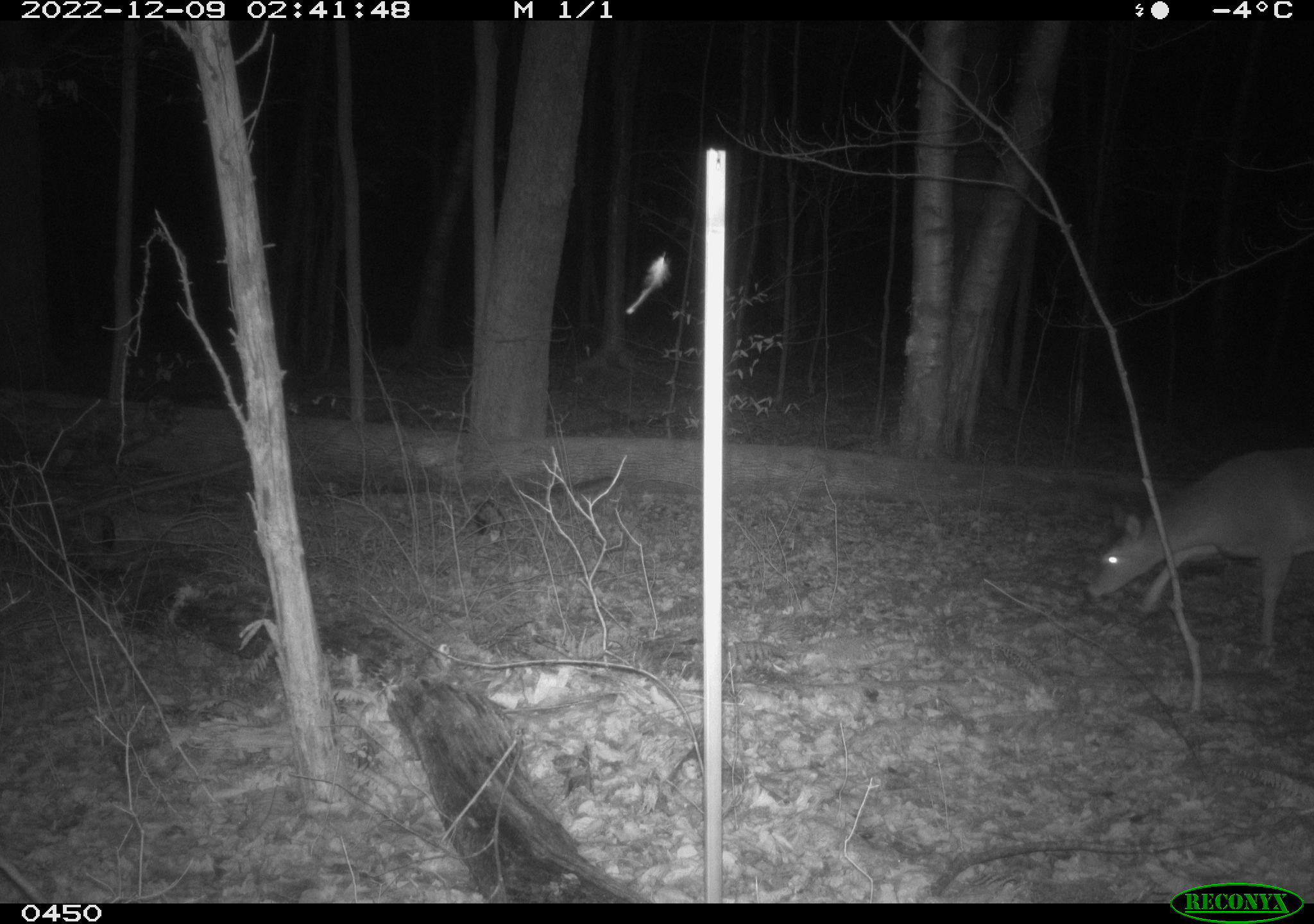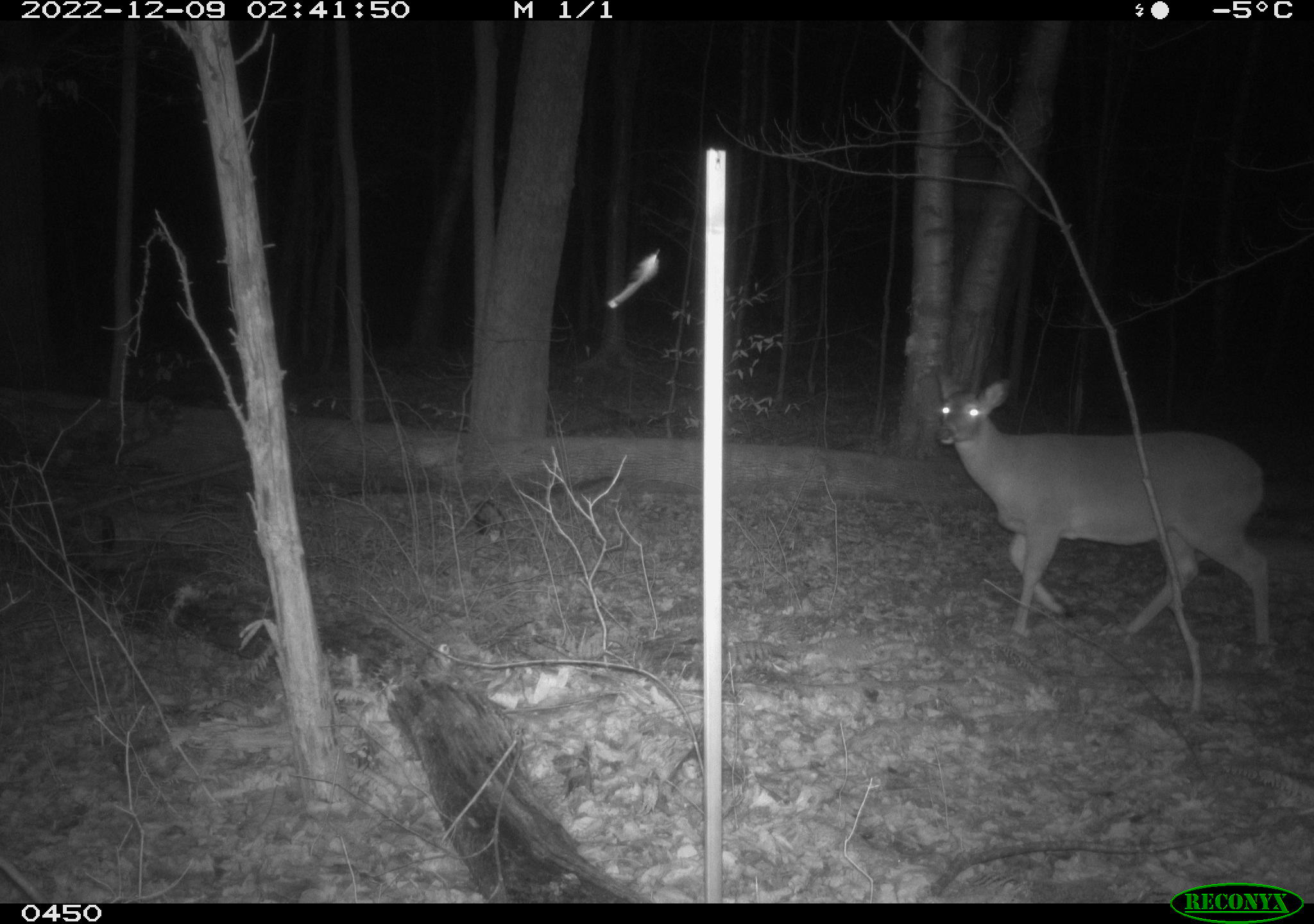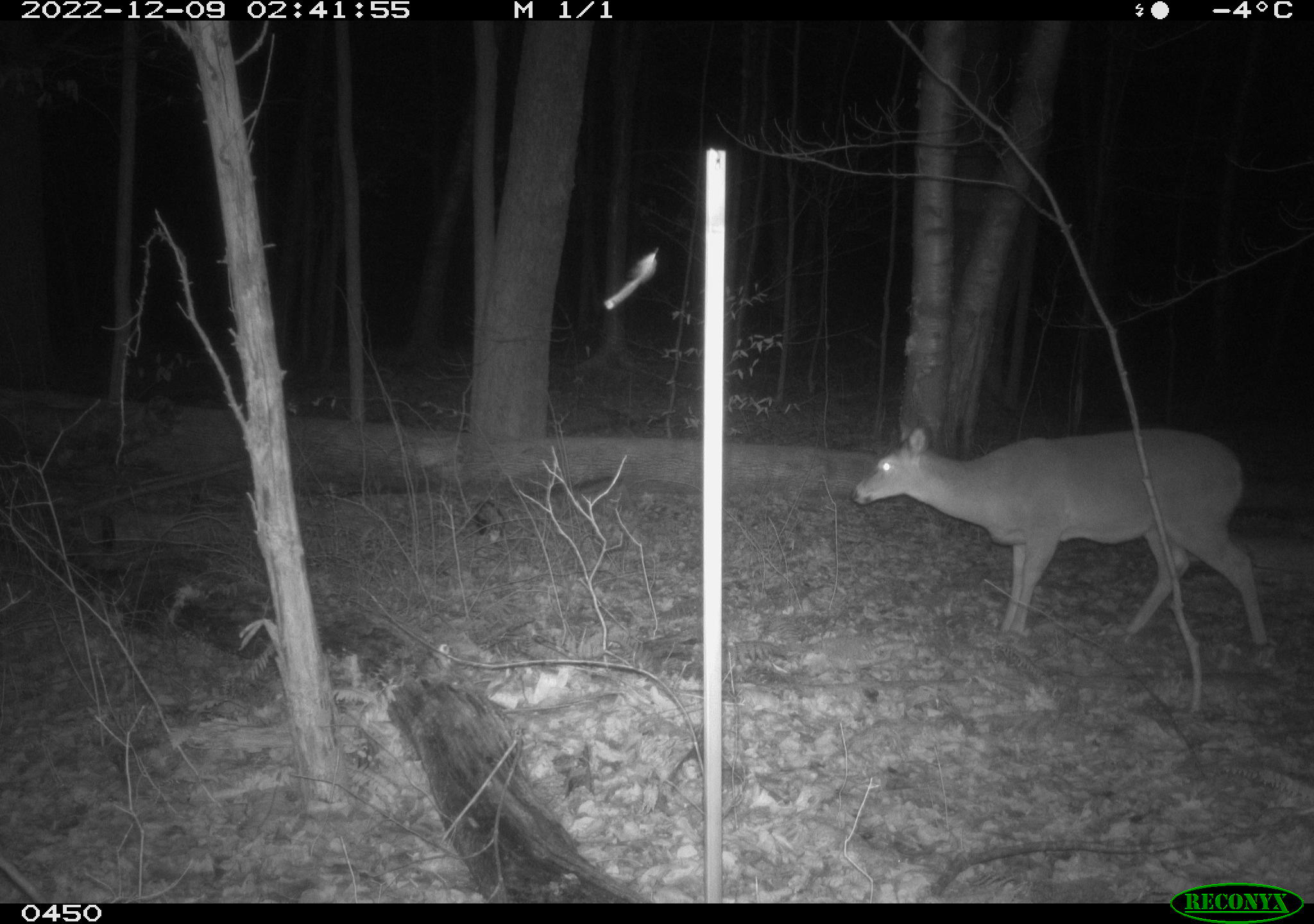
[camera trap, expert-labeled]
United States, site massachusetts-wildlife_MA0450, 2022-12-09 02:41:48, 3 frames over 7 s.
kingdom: Animalia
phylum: Chordata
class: Mammalia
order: Artiodactyla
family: Cervidae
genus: Odocoileus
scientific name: Odocoileus virginianus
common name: white-tailed deer